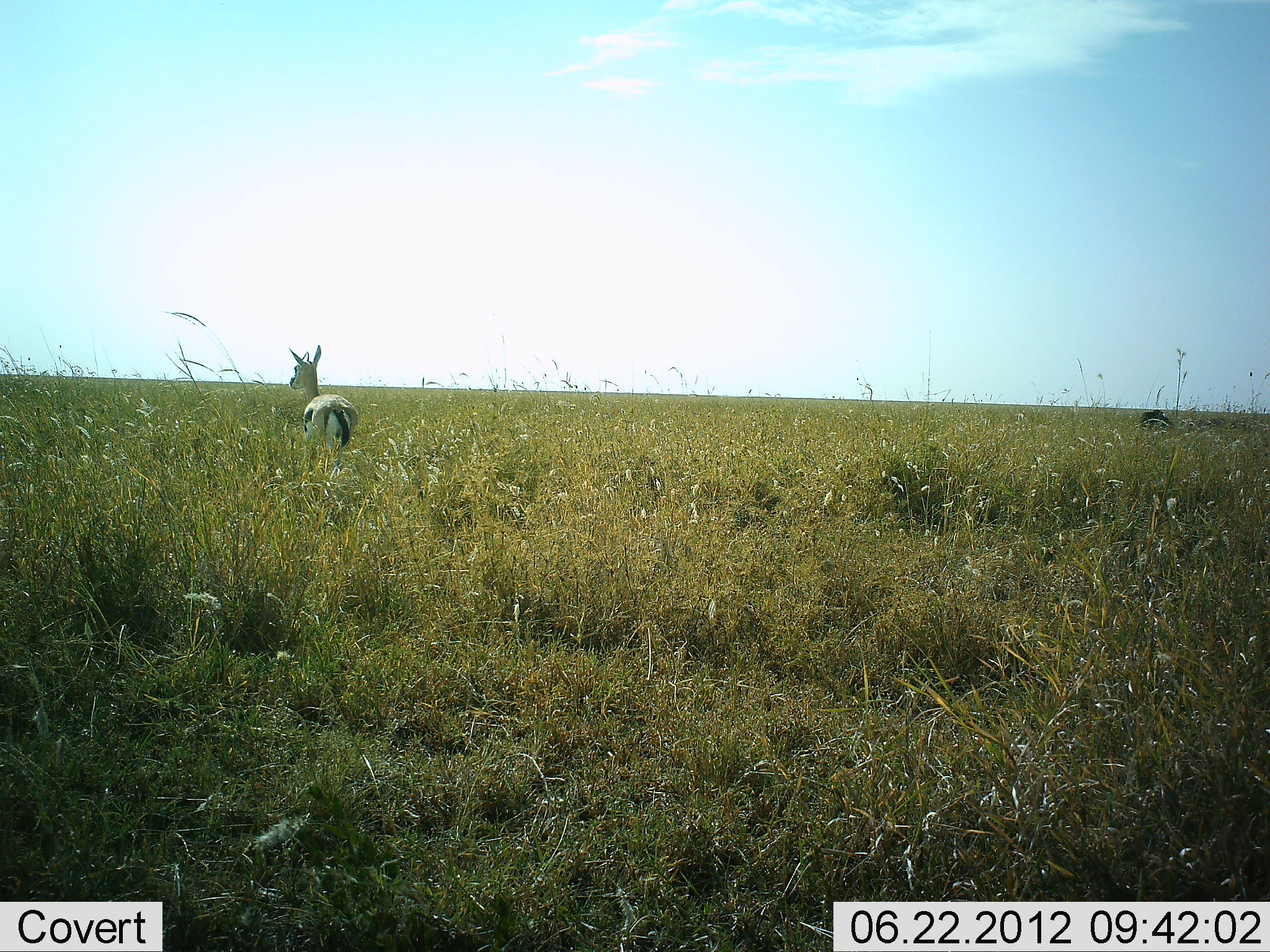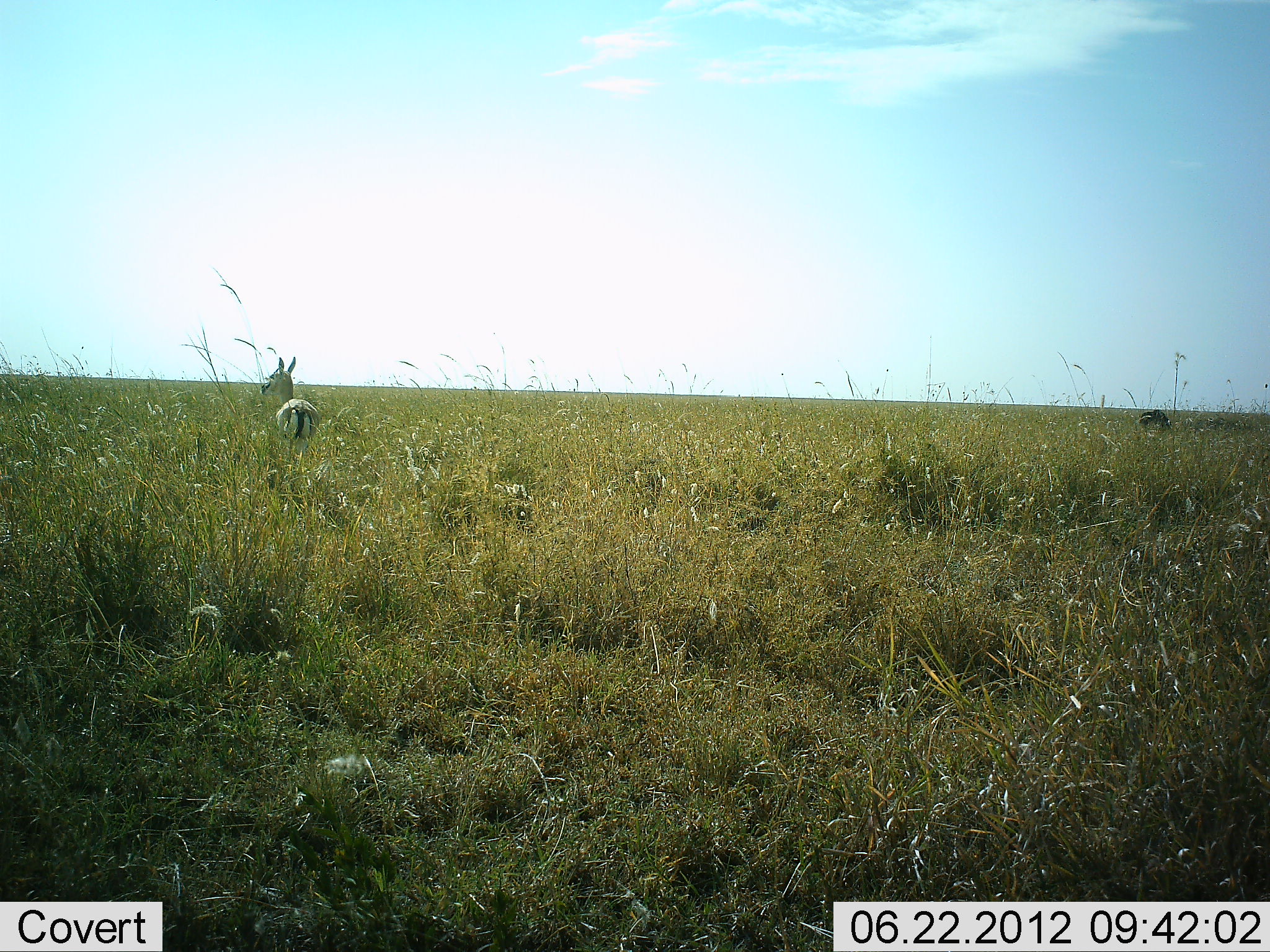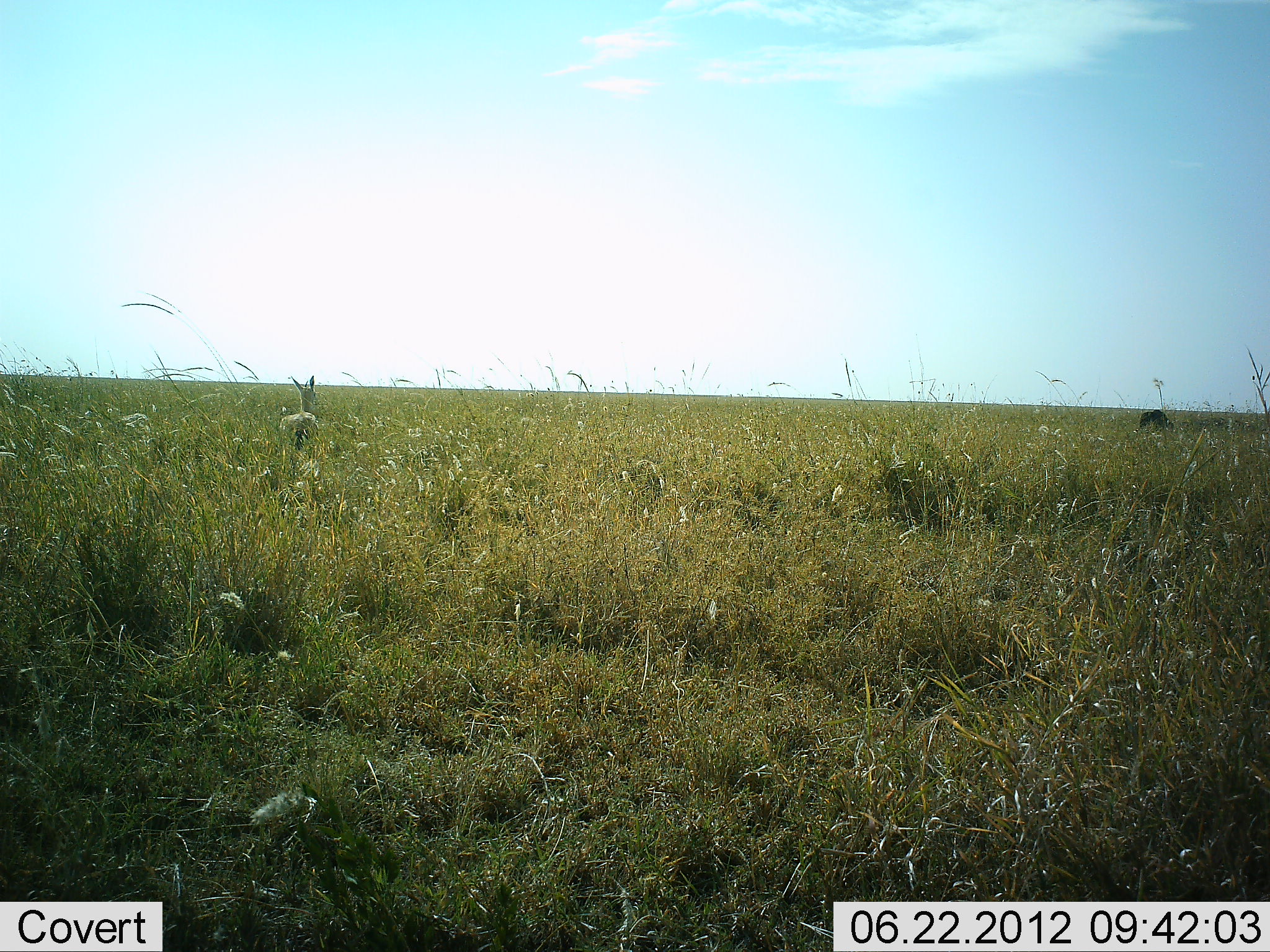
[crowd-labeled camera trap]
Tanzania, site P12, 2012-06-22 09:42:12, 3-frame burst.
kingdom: Animalia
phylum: Chordata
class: Mammalia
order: Artiodactyla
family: Bovidae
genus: Eudorcas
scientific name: Eudorcas thomsonii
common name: thomson's gazelle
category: gazellethomsons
Gazellethomsons (thomson's gazelle) (Eudorcas thomsonii), count 1. Behavior (volunteer vote fractions): standing 20%, resting 0%, moving 80%, interacting 0%. Young present (vote fraction): 0%. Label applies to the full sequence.